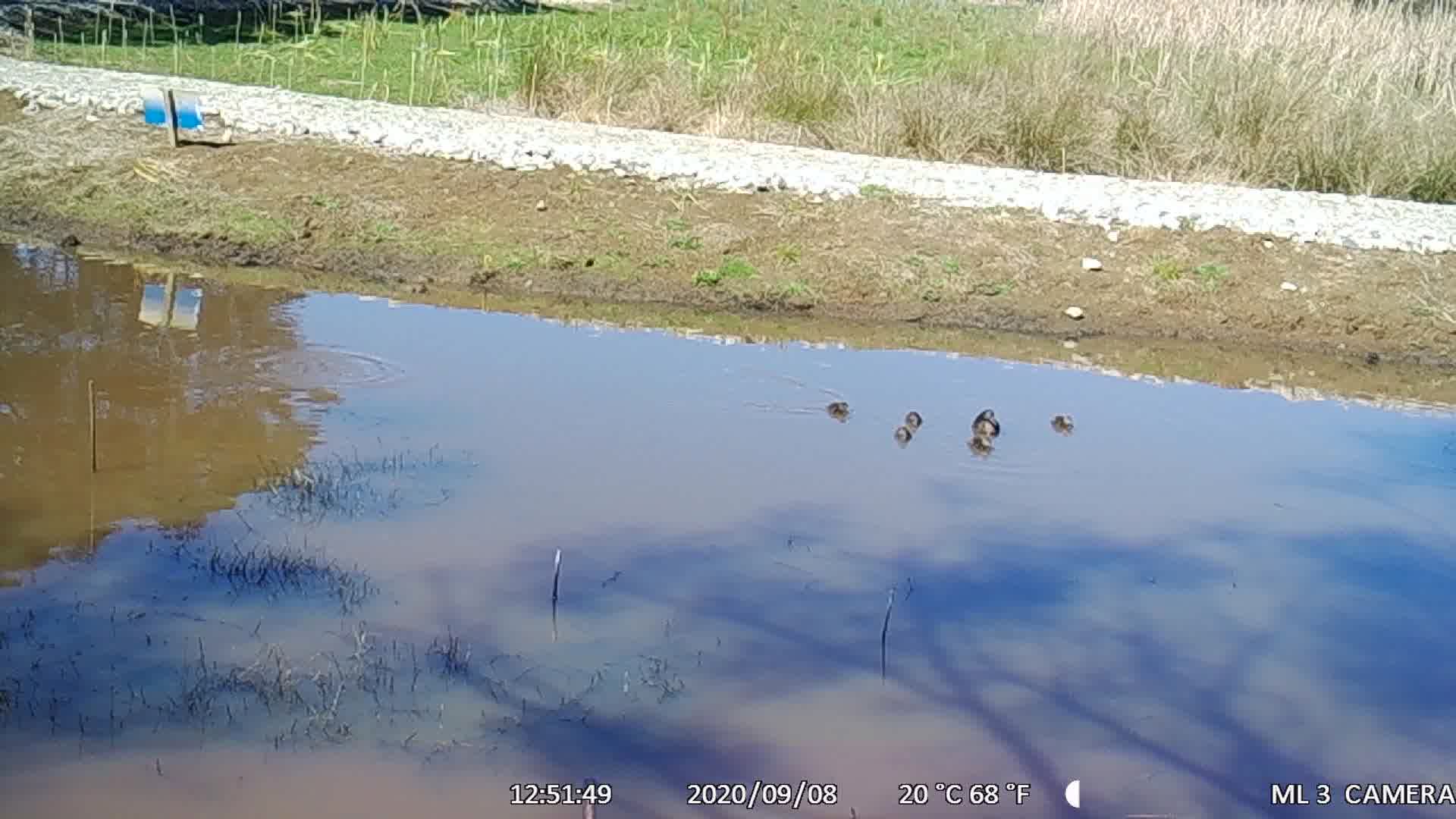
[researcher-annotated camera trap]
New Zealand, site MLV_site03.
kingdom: Animalia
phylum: Chordata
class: Aves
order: Anseriformes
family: Anatidae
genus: Anas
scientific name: Anas chlorotis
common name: brown teal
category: pateke